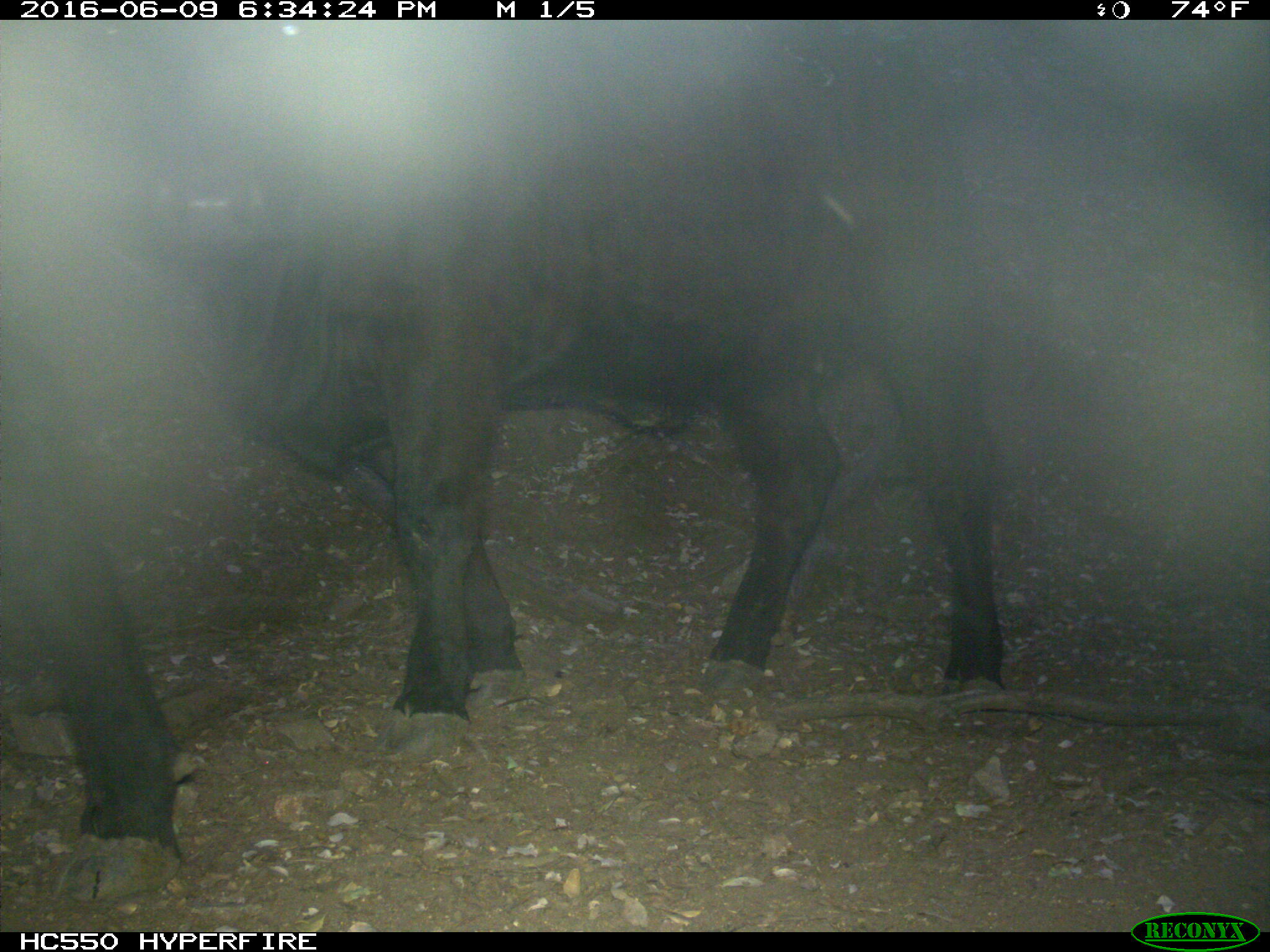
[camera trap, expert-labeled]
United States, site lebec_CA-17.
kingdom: Animalia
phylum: Chordata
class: Mammalia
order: Artiodactyla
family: Bovidae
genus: Bos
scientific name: Bos taurus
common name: domestic cow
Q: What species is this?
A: Bos taurus (domestic cow).